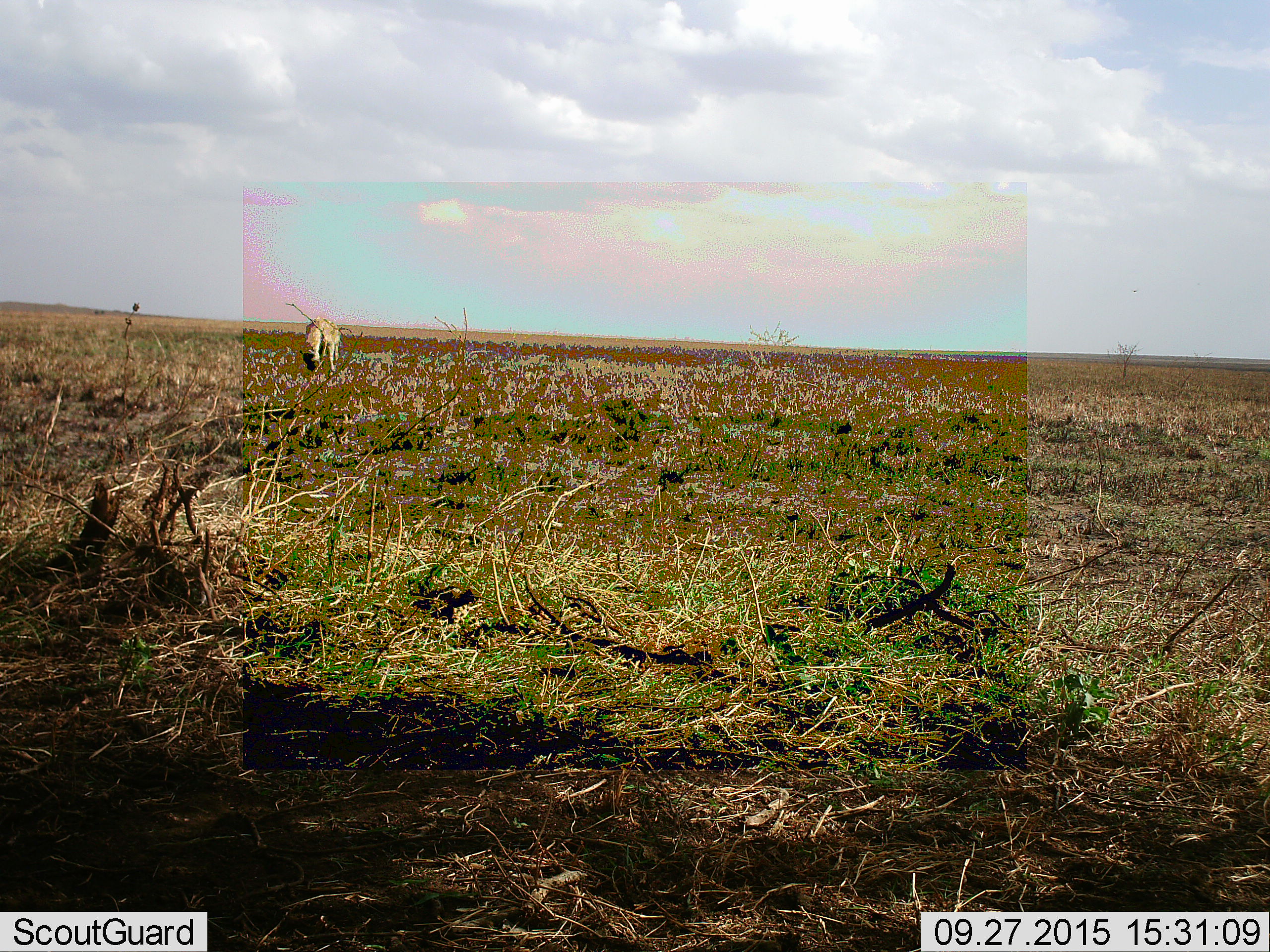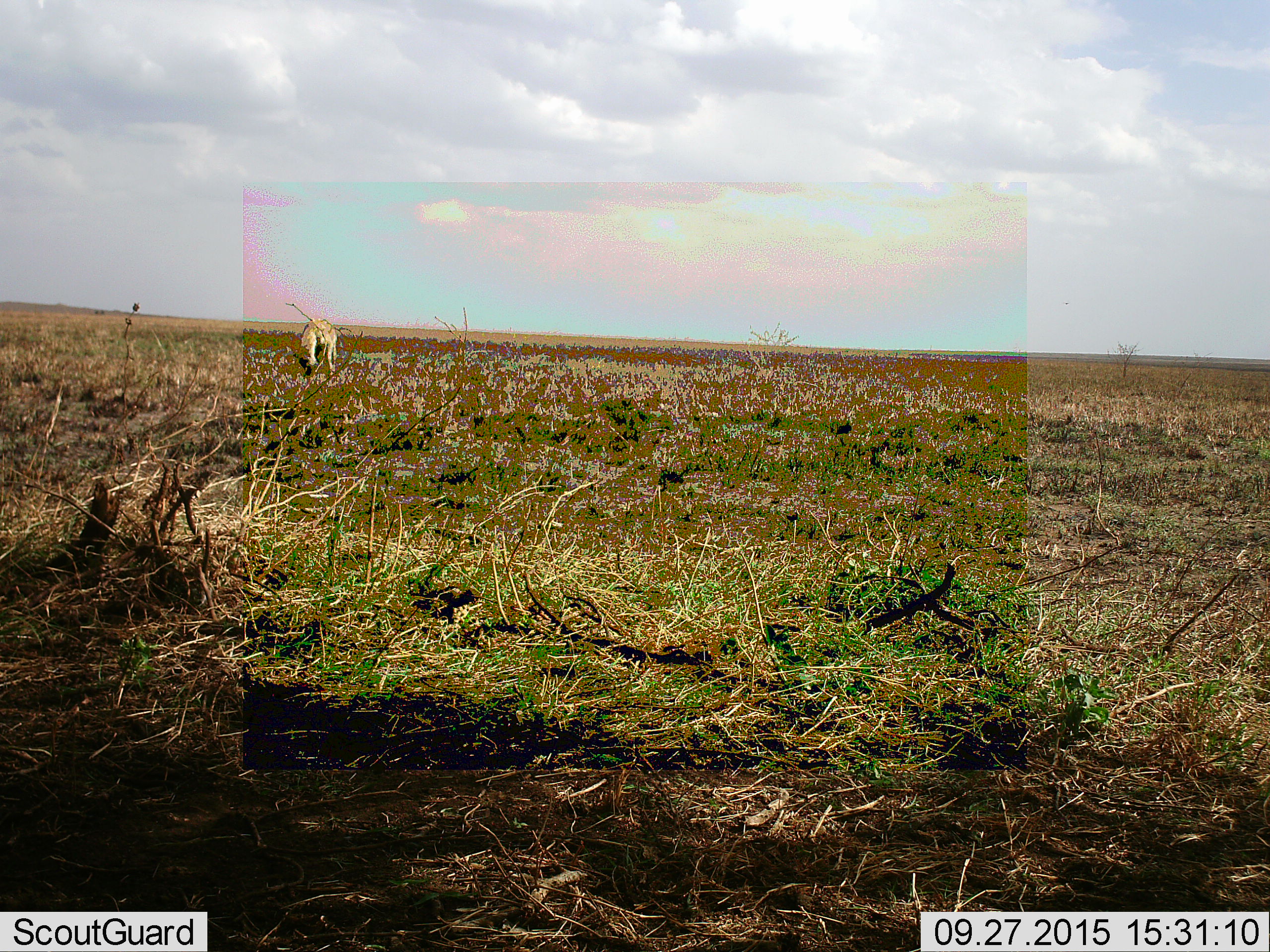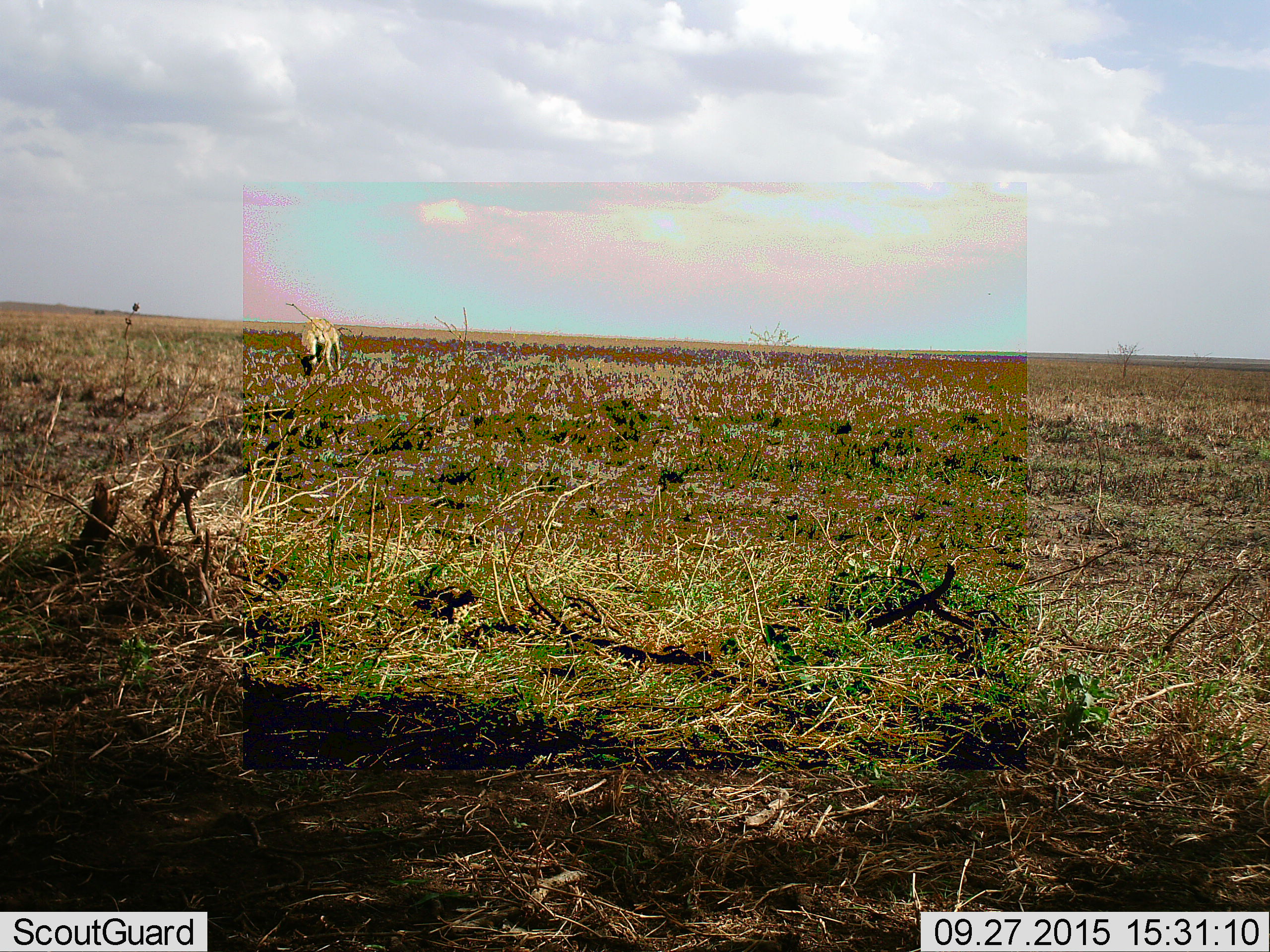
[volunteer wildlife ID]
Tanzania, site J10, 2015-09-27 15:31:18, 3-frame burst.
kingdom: Animalia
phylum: Chordata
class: Mammalia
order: Carnivora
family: Hyaenidae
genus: Crocuta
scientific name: Crocuta crocuta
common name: spotted hyena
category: hyenaspotted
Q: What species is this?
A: Hyenaspotted (spotted hyena) (Crocuta crocuta).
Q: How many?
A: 1.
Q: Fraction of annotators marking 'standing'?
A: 86%.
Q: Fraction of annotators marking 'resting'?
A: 0%.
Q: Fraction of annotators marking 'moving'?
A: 0%.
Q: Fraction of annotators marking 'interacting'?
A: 0%.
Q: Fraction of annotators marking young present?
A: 0%.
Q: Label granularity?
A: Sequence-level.